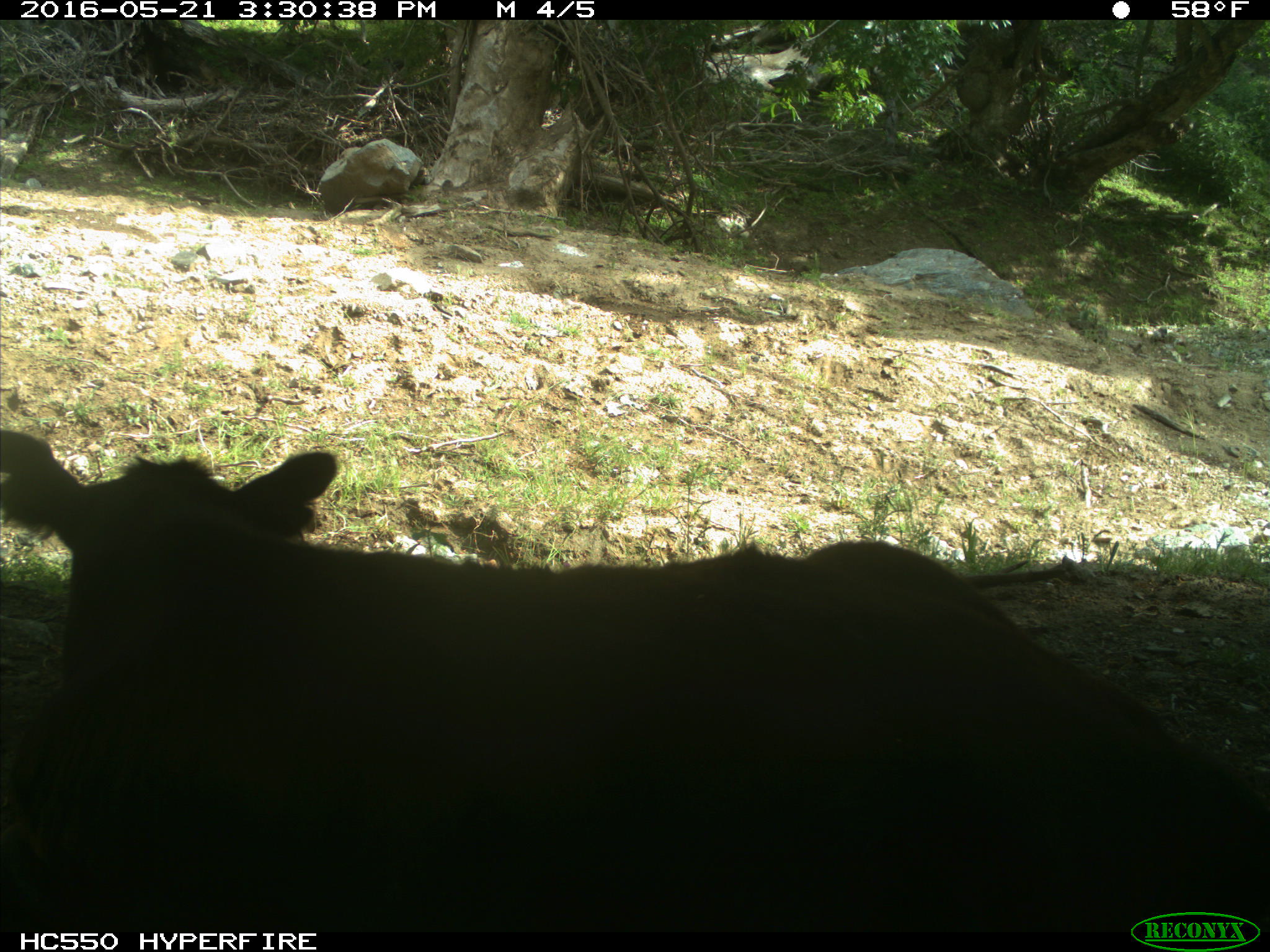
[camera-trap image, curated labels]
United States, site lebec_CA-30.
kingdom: Animalia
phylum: Chordata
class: Mammalia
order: Artiodactyla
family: Bovidae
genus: Bos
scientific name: Bos taurus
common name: domestic cow